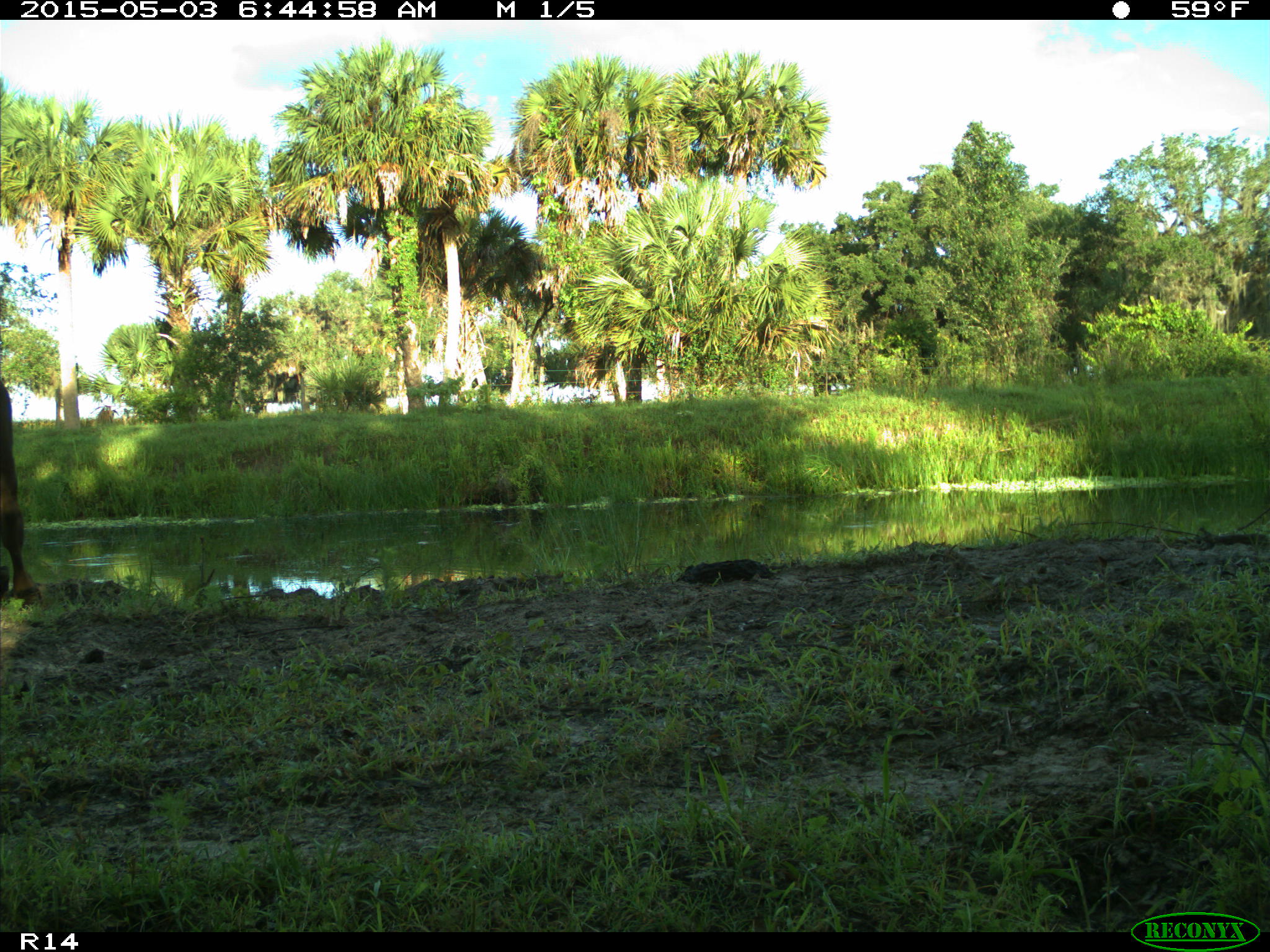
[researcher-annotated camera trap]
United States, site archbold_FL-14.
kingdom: Animalia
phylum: Chordata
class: Mammalia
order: Artiodactyla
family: Bovidae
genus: Bos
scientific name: Bos taurus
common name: domestic cow